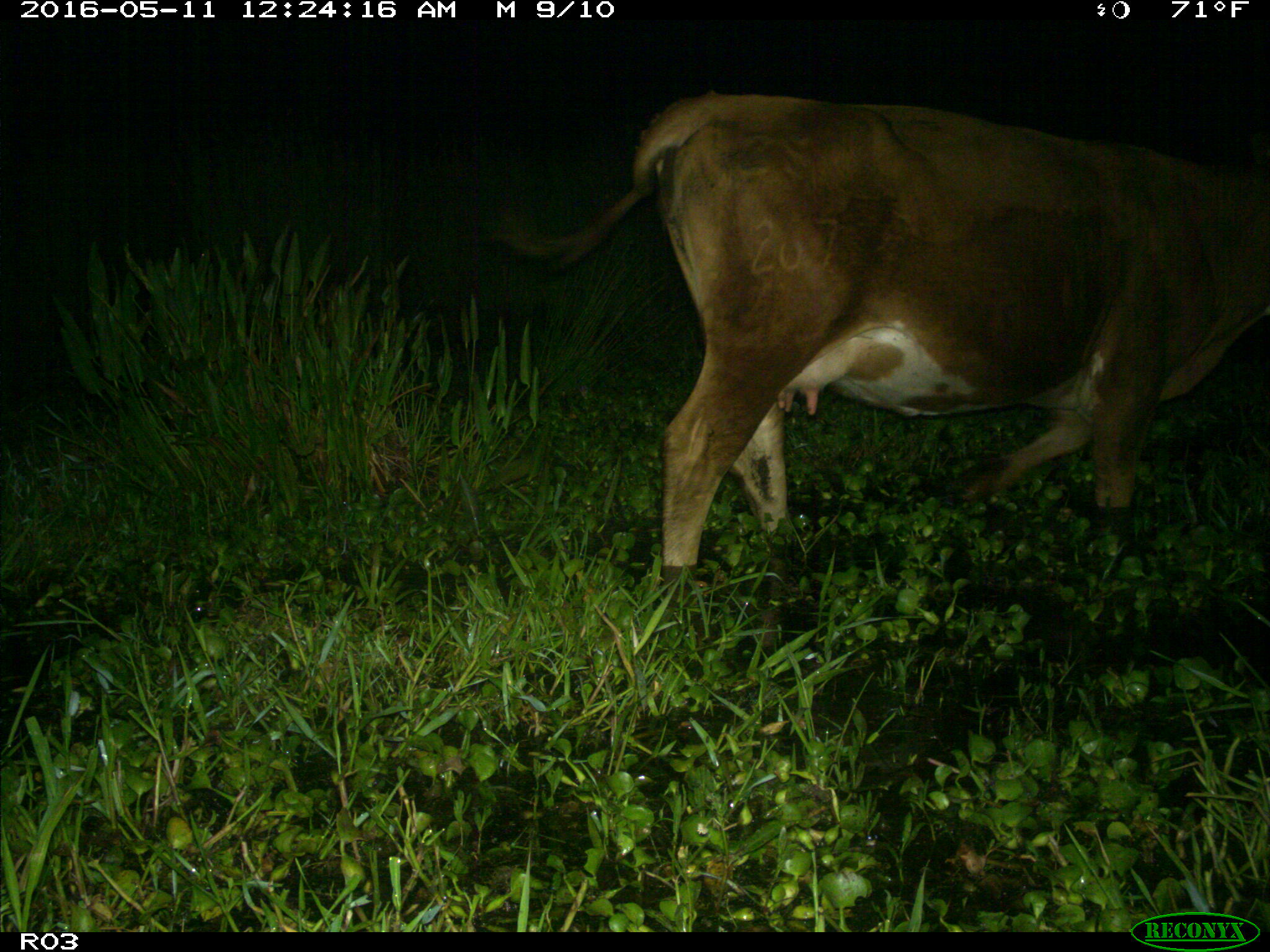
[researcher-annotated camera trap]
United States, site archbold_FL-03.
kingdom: Animalia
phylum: Chordata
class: Mammalia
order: Artiodactyla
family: Bovidae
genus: Bos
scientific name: Bos taurus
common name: domestic cow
Bos taurus (domestic cow).